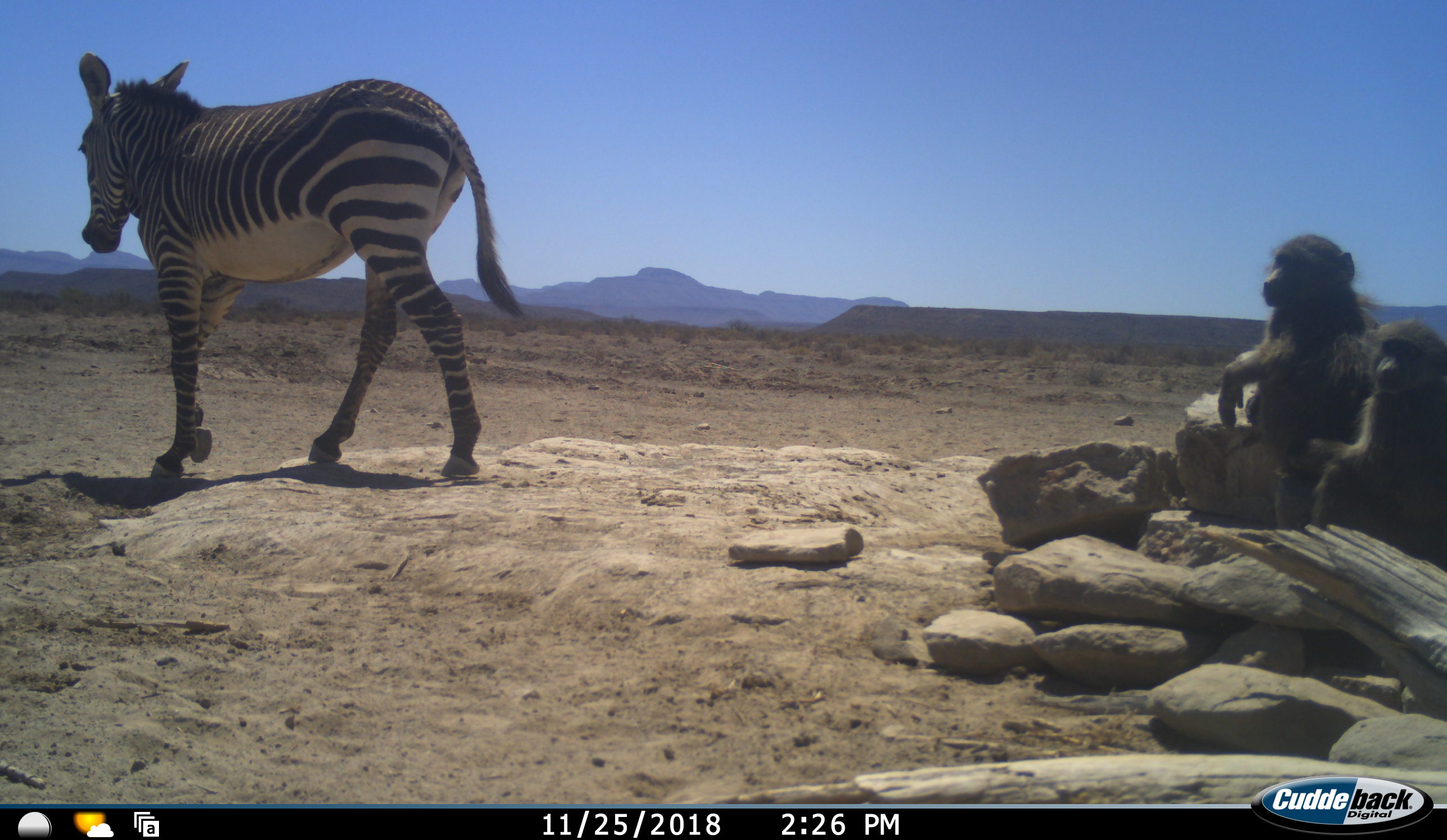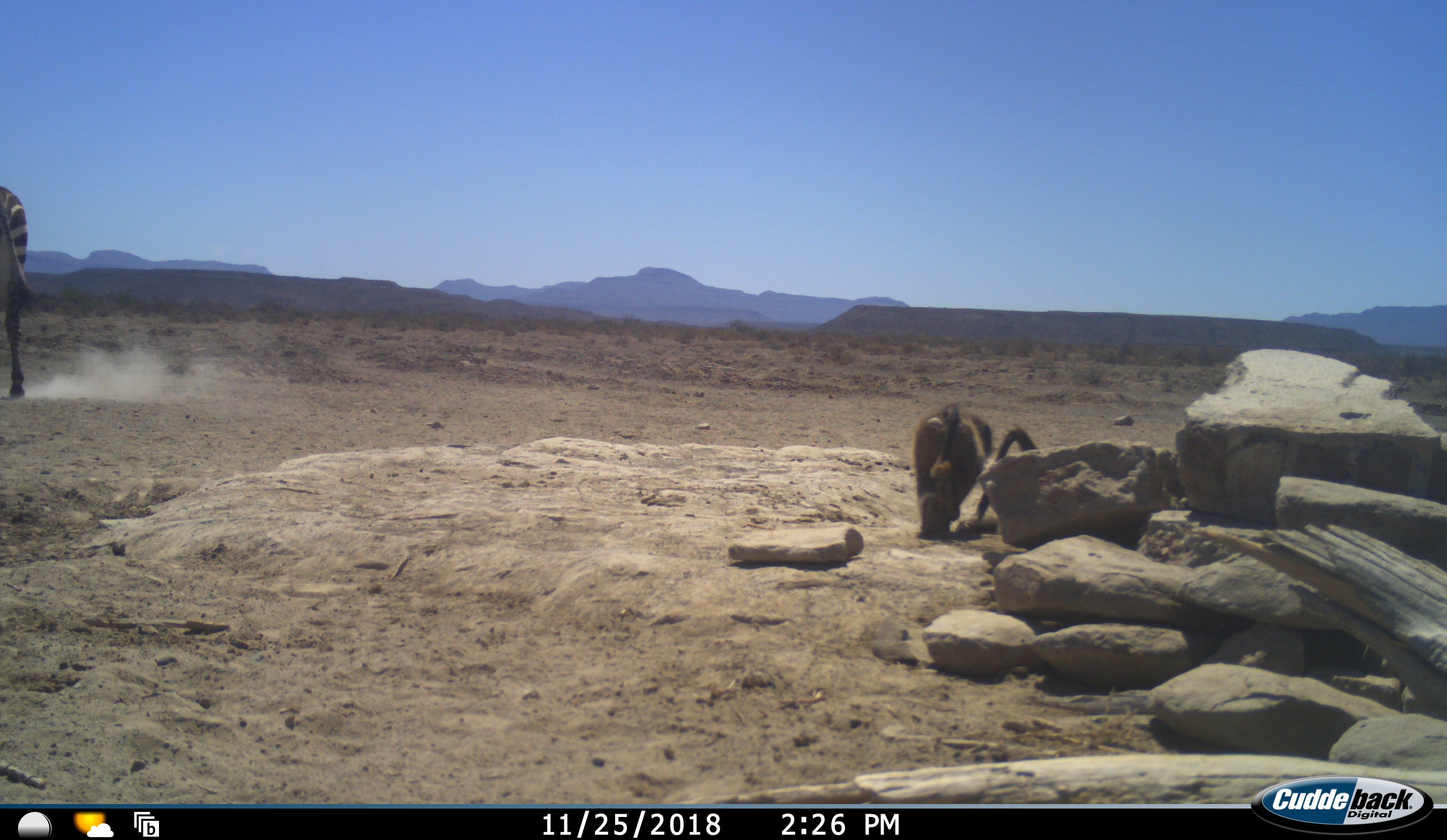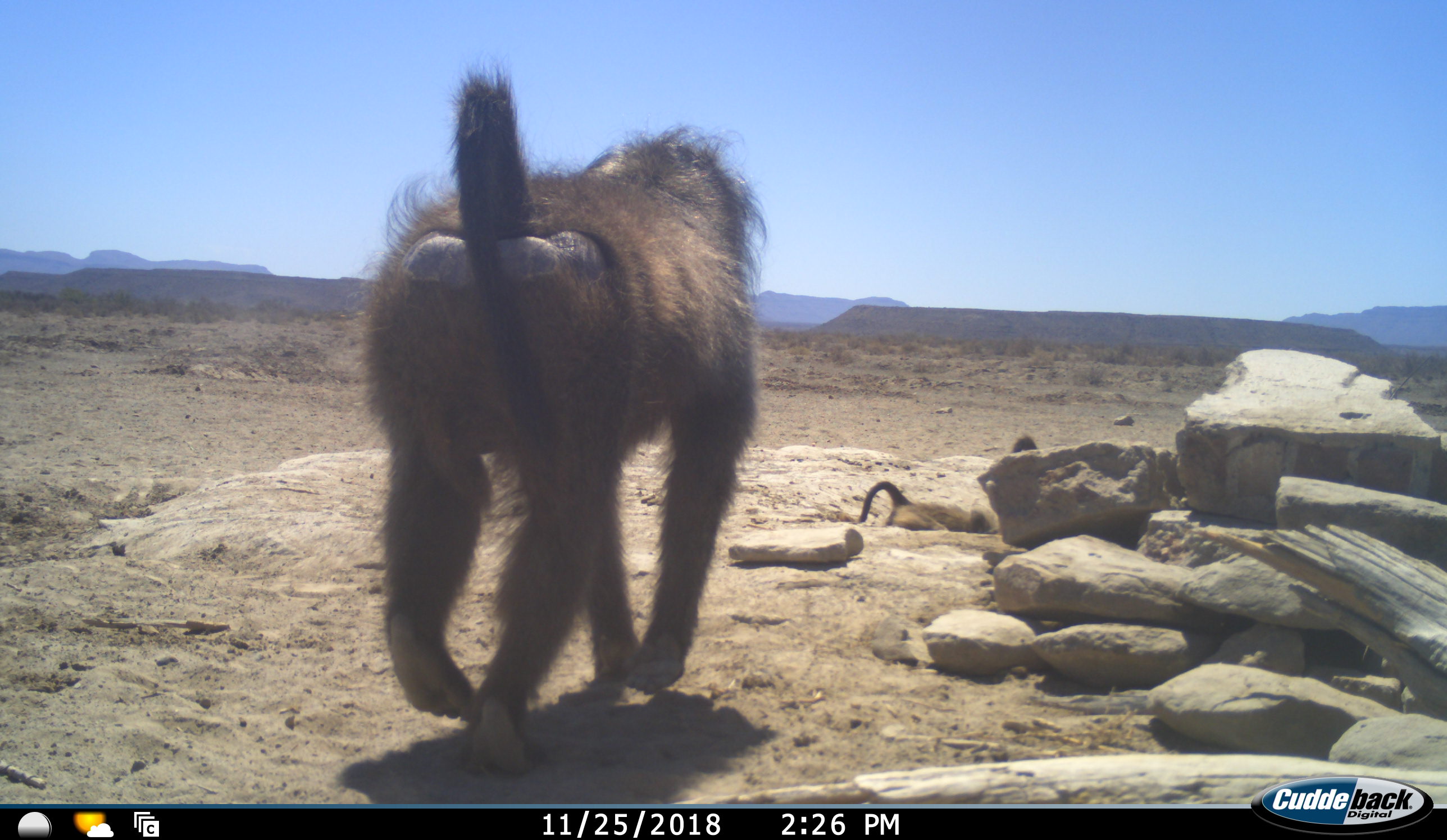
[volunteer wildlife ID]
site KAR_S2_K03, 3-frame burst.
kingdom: Animalia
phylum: Chordata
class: Mammalia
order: Primates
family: Cercopithecidae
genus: Papio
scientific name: Papio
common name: baboon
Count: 3.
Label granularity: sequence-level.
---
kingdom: Animalia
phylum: Chordata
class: Mammalia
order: Perissodactyla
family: Equidae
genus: Equus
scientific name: Equus zebra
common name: mountain zebra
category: zebramountain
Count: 1.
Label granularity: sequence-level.